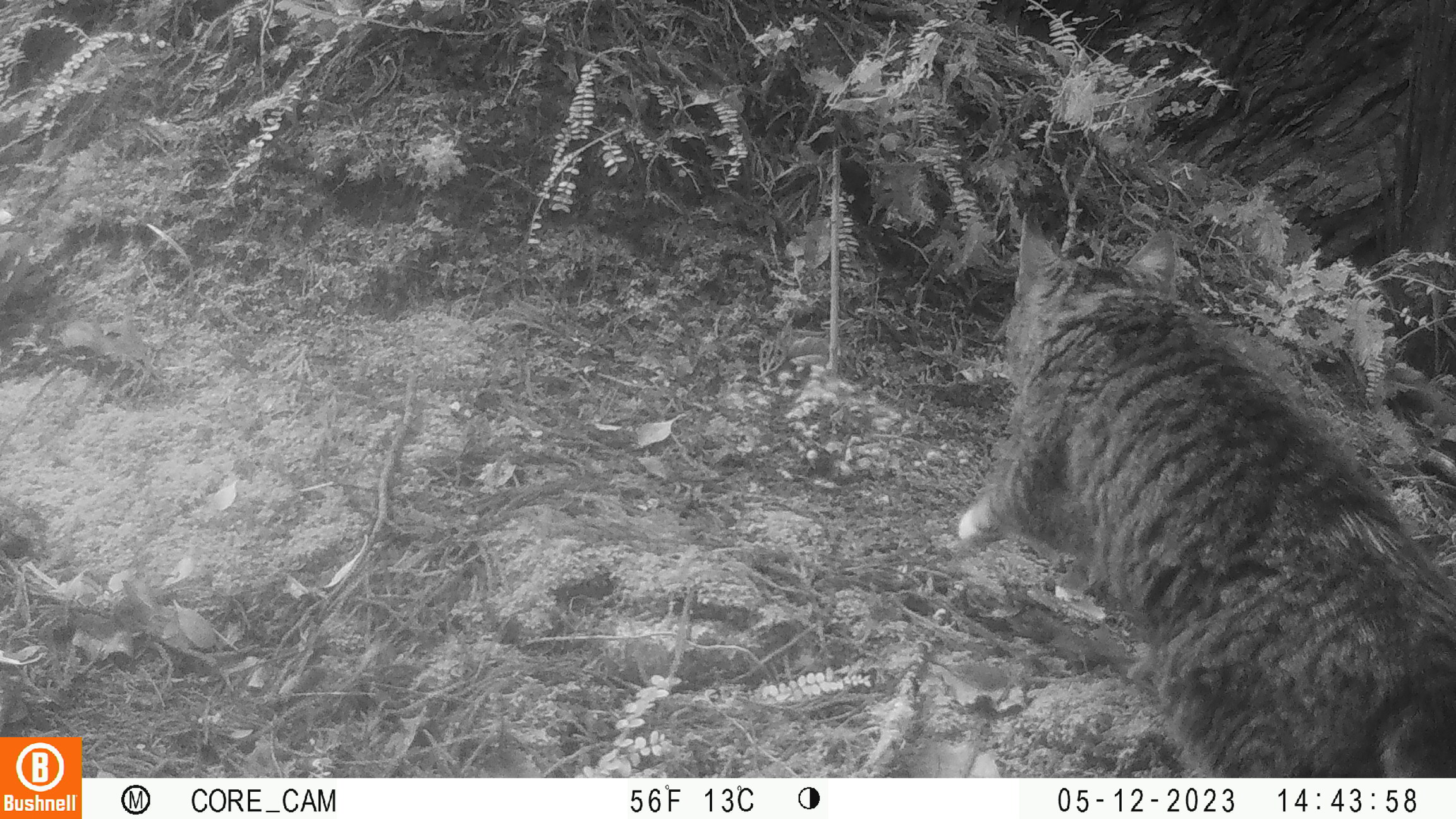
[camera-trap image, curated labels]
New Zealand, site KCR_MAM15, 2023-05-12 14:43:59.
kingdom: Animalia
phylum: Chordata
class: Mammalia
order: Carnivora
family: Felidae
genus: Felis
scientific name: Felis catus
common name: domestic cat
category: cat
Cat (domestic cat) (Felis catus).